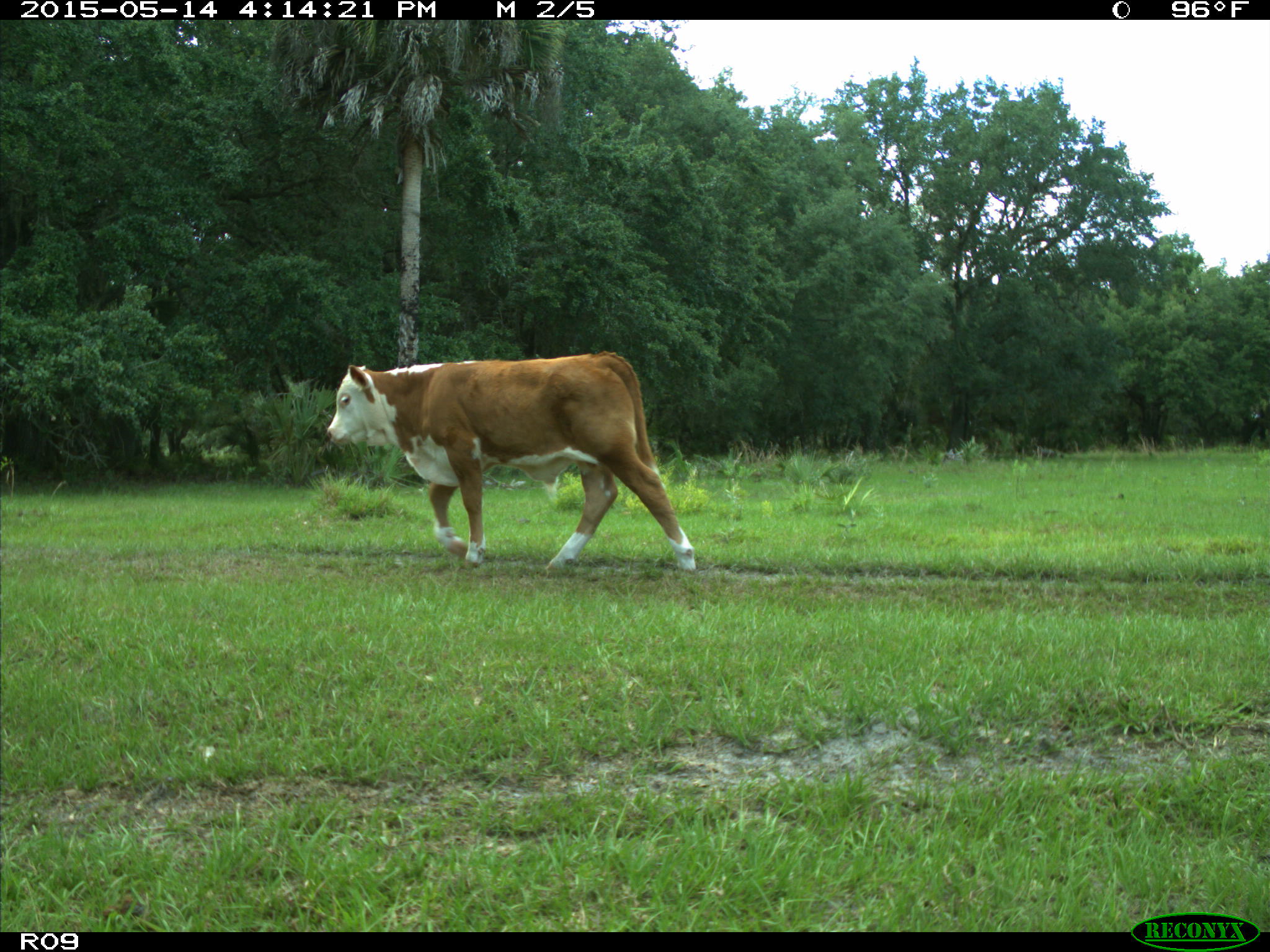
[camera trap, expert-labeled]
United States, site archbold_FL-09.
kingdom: Animalia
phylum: Chordata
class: Mammalia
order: Artiodactyla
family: Bovidae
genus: Bos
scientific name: Bos taurus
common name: domestic cow